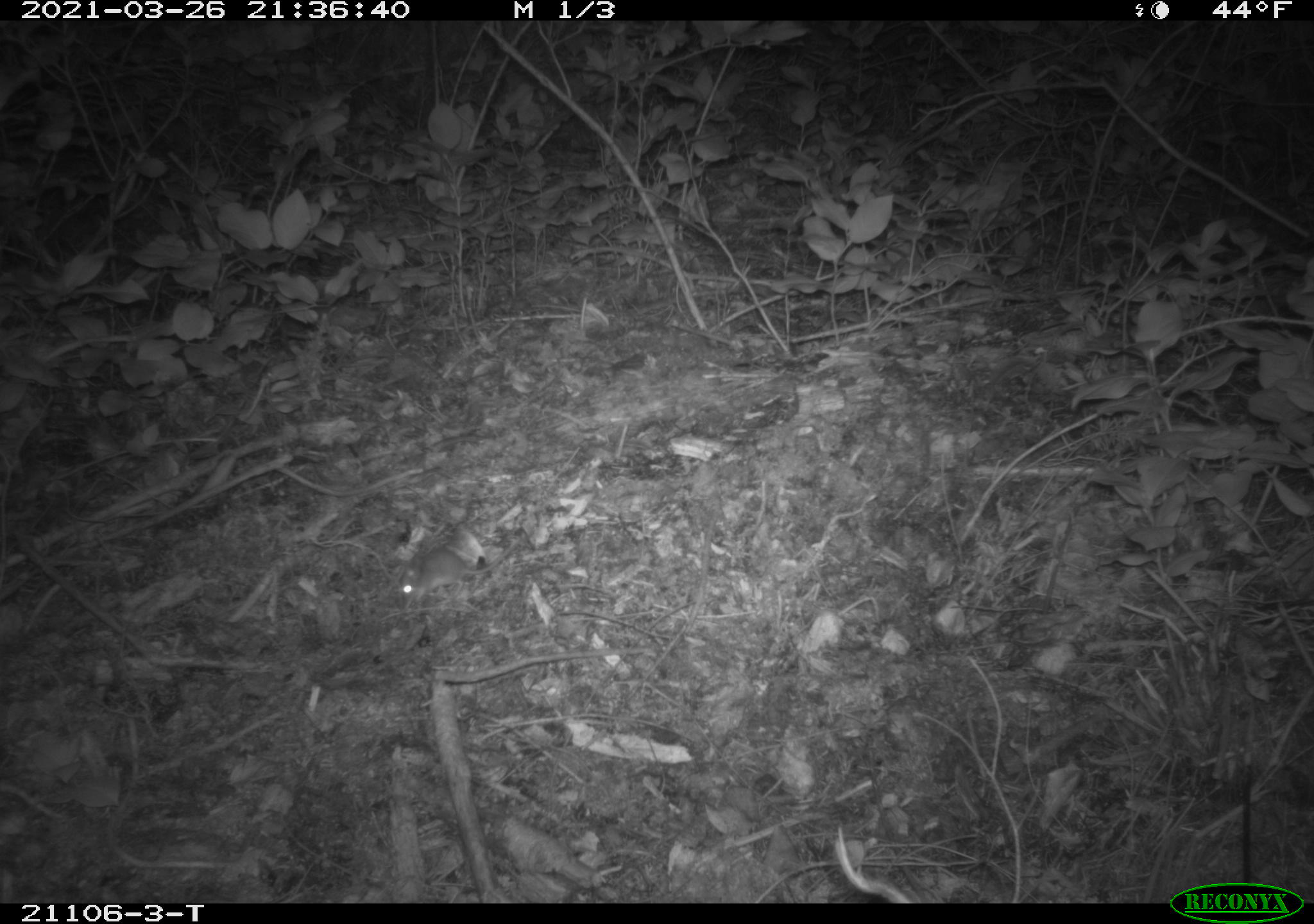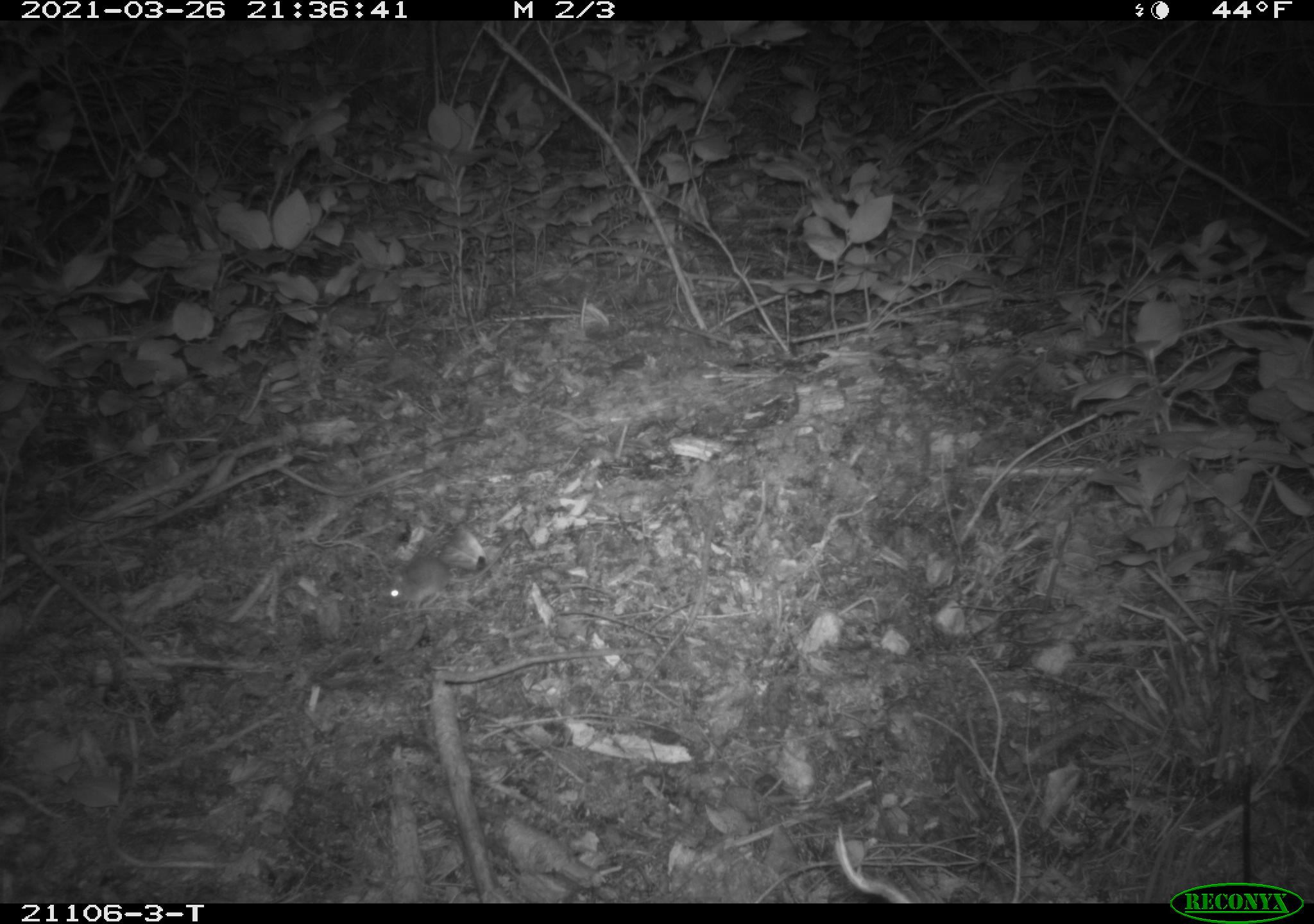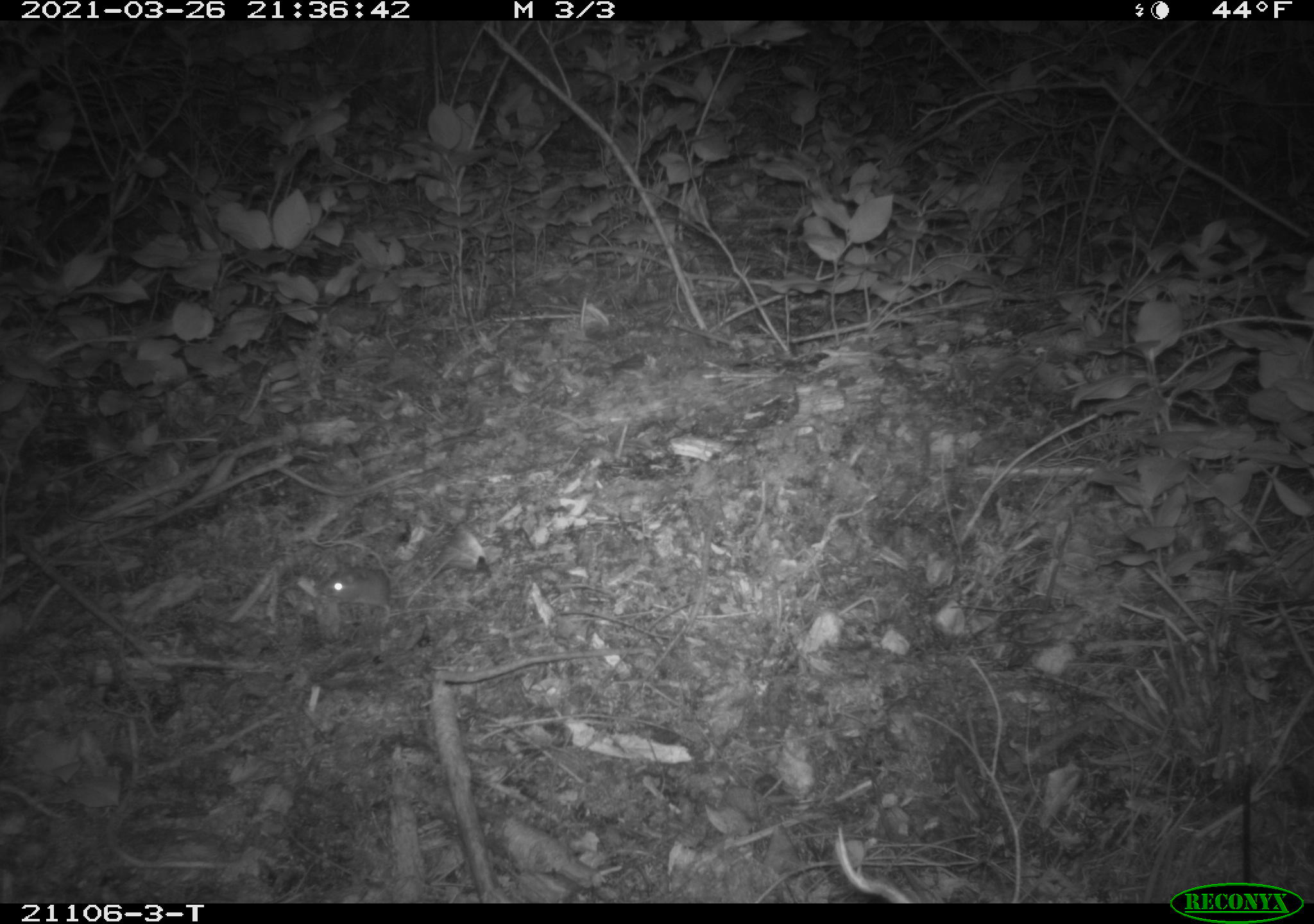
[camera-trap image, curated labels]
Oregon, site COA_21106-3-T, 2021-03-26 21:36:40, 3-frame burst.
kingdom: Animalia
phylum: Chordata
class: Mammalia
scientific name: Mammalia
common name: small mammal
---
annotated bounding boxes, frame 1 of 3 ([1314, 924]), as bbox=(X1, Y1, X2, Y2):
small mammal: bbox=(363, 504, 572, 627)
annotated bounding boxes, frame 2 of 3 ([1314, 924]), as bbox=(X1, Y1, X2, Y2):
small mammal: bbox=(369, 522, 557, 624)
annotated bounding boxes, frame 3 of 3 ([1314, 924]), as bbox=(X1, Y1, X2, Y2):
small mammal: bbox=(285, 532, 535, 635)